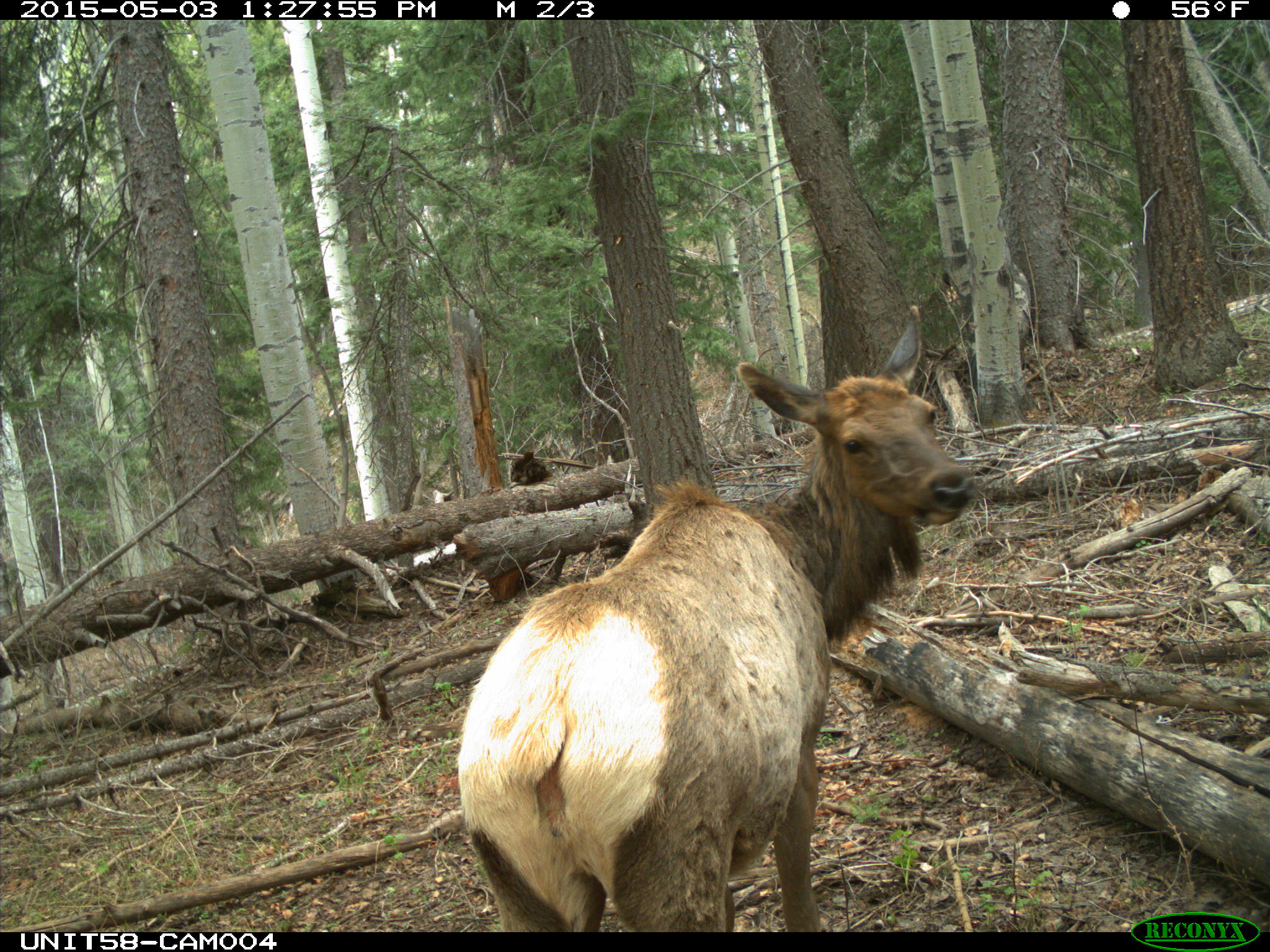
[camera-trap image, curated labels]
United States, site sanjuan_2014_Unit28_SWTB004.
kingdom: Animalia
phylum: Chordata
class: Mammalia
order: Artiodactyla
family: Cervidae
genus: Cervus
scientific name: Cervus elaphus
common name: red deer